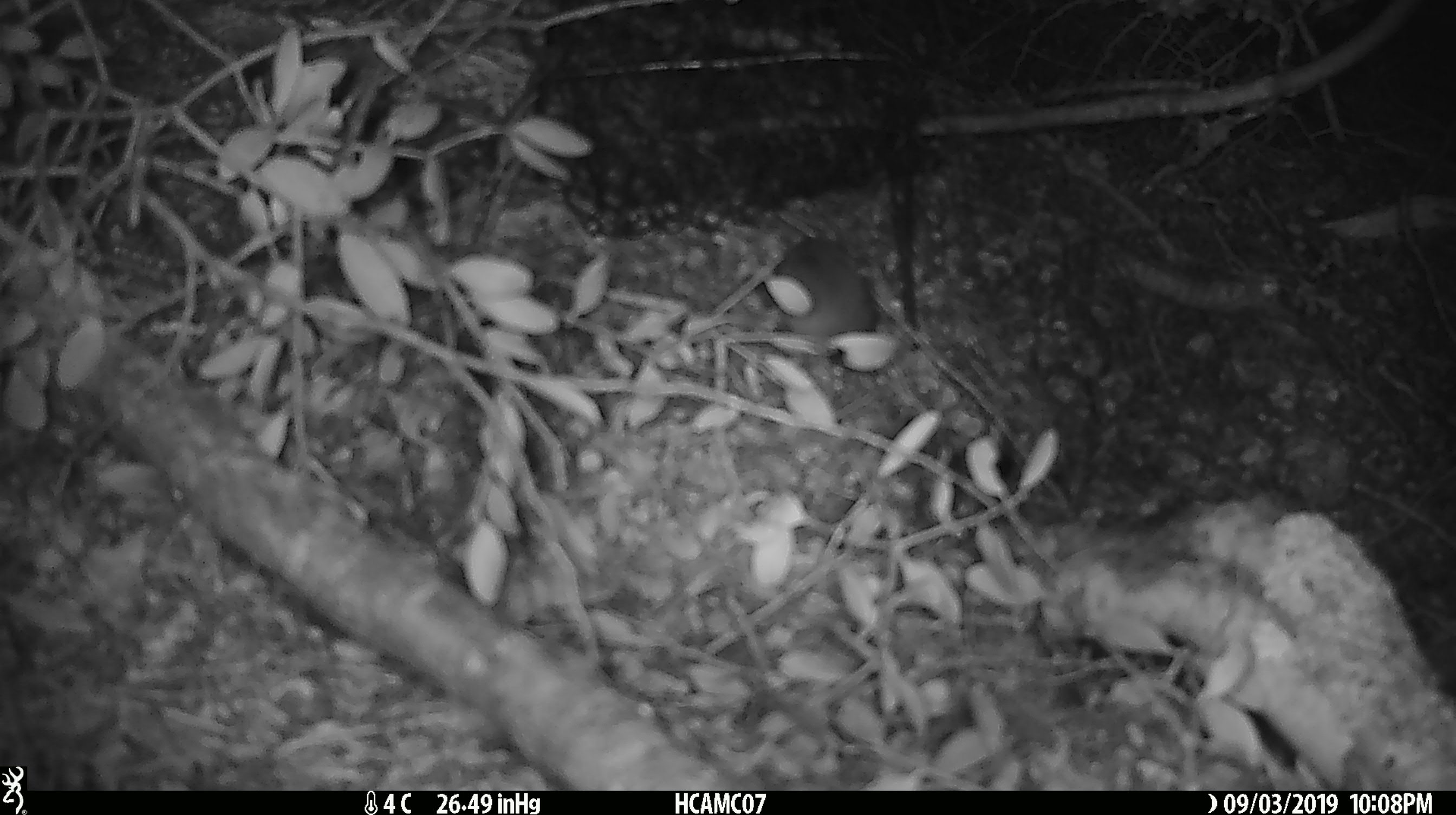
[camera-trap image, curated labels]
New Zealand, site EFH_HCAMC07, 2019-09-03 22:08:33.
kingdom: Animalia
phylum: Chordata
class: Mammalia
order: Rodentia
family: Muridae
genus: Mus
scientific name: Mus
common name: mouse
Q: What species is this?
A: Mouse (Mus).